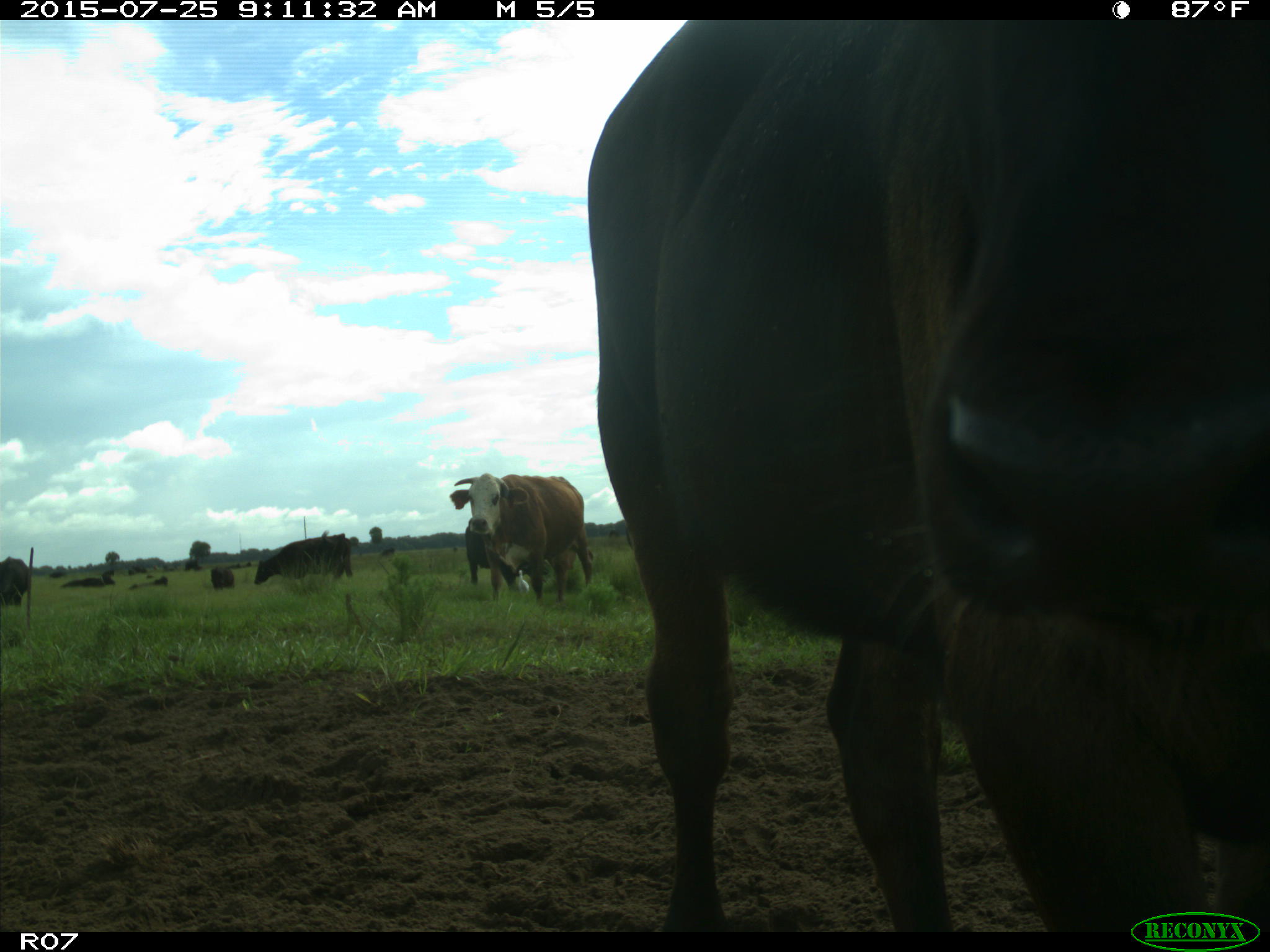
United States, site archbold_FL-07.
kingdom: Animalia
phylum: Chordata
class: Mammalia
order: Artiodactyla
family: Bovidae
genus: Bos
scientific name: Bos taurus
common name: domestic cow